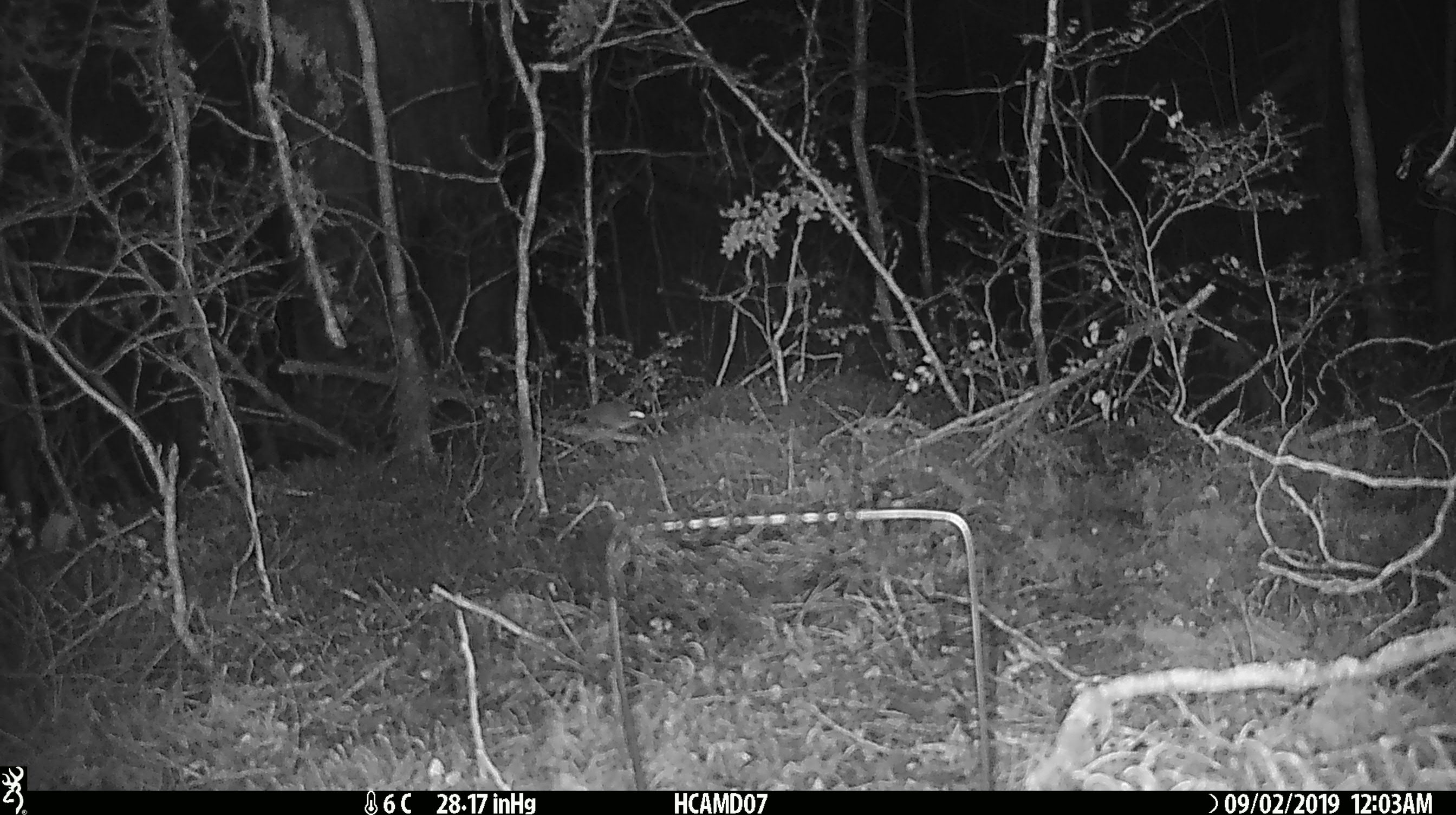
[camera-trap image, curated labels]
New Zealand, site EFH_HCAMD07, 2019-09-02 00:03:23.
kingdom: Animalia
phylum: Chordata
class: Mammalia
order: Rodentia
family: Muridae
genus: Mus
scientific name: Mus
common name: mouse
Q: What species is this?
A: Mouse (Mus).